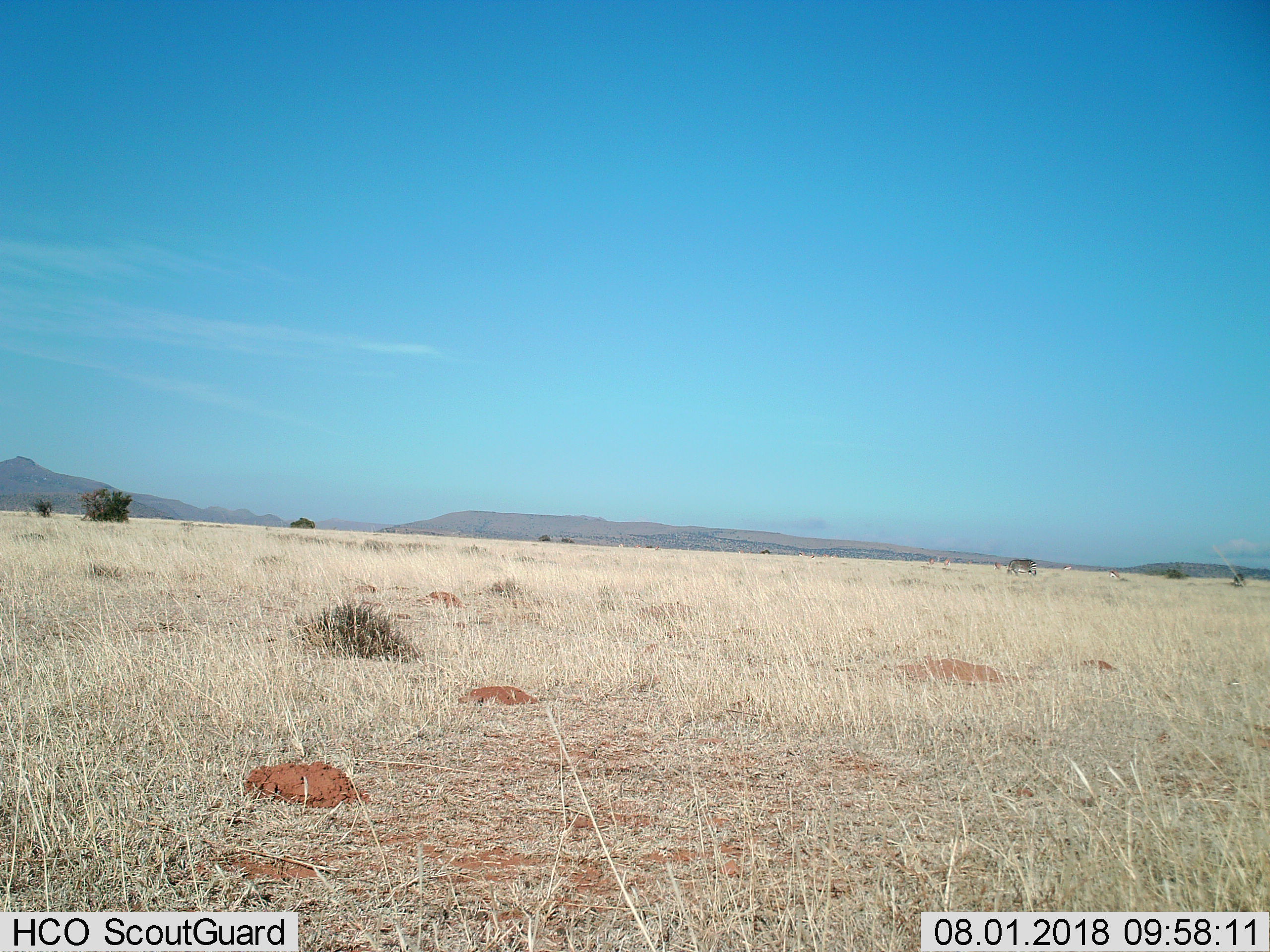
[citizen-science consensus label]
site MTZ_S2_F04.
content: unidentified animal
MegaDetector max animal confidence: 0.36